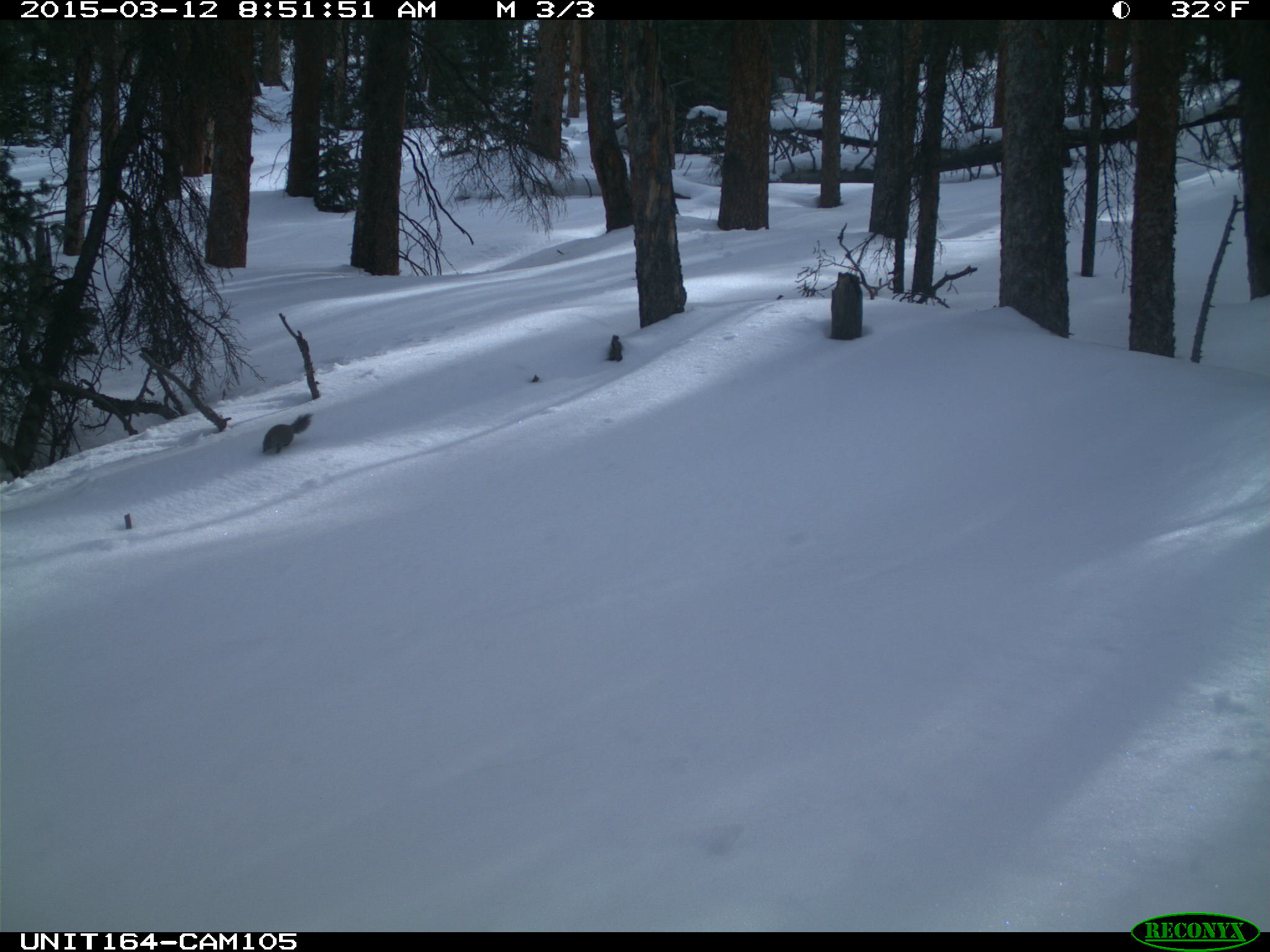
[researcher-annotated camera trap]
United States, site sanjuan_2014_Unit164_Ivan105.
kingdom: Animalia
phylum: Chordata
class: Mammalia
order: Rodentia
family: Sciuridae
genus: Tamiasciurus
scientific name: Tamiasciurus hudsonicus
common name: american red squirrel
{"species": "Tamiasciurus hudsonicus (american red squirrel)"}